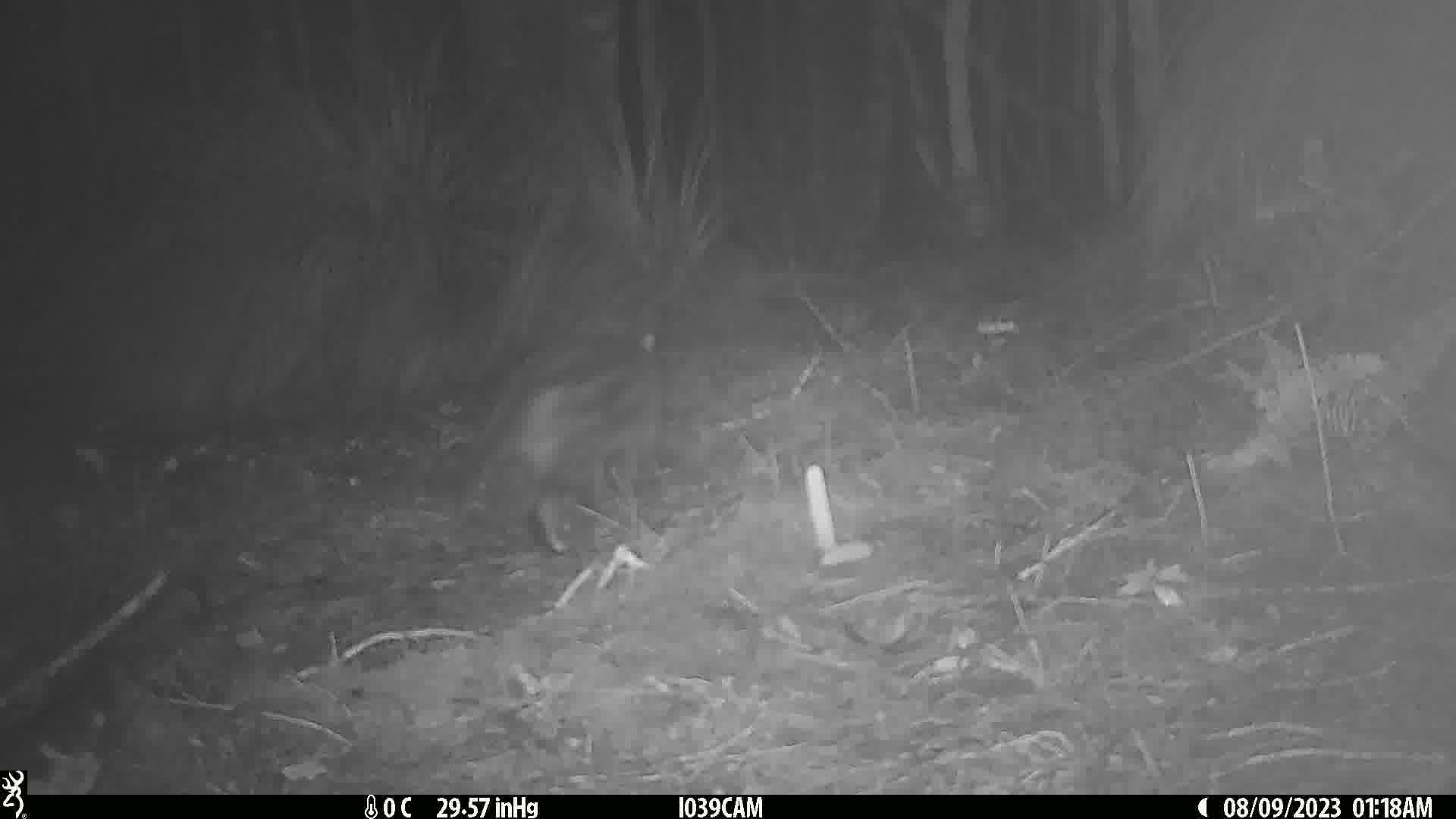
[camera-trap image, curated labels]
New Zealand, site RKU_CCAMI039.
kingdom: Animalia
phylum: Chordata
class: Mammalia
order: Carnivora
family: Felidae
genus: Felis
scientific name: Felis catus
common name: domestic cat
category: cat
Cat (domestic cat) (Felis catus).